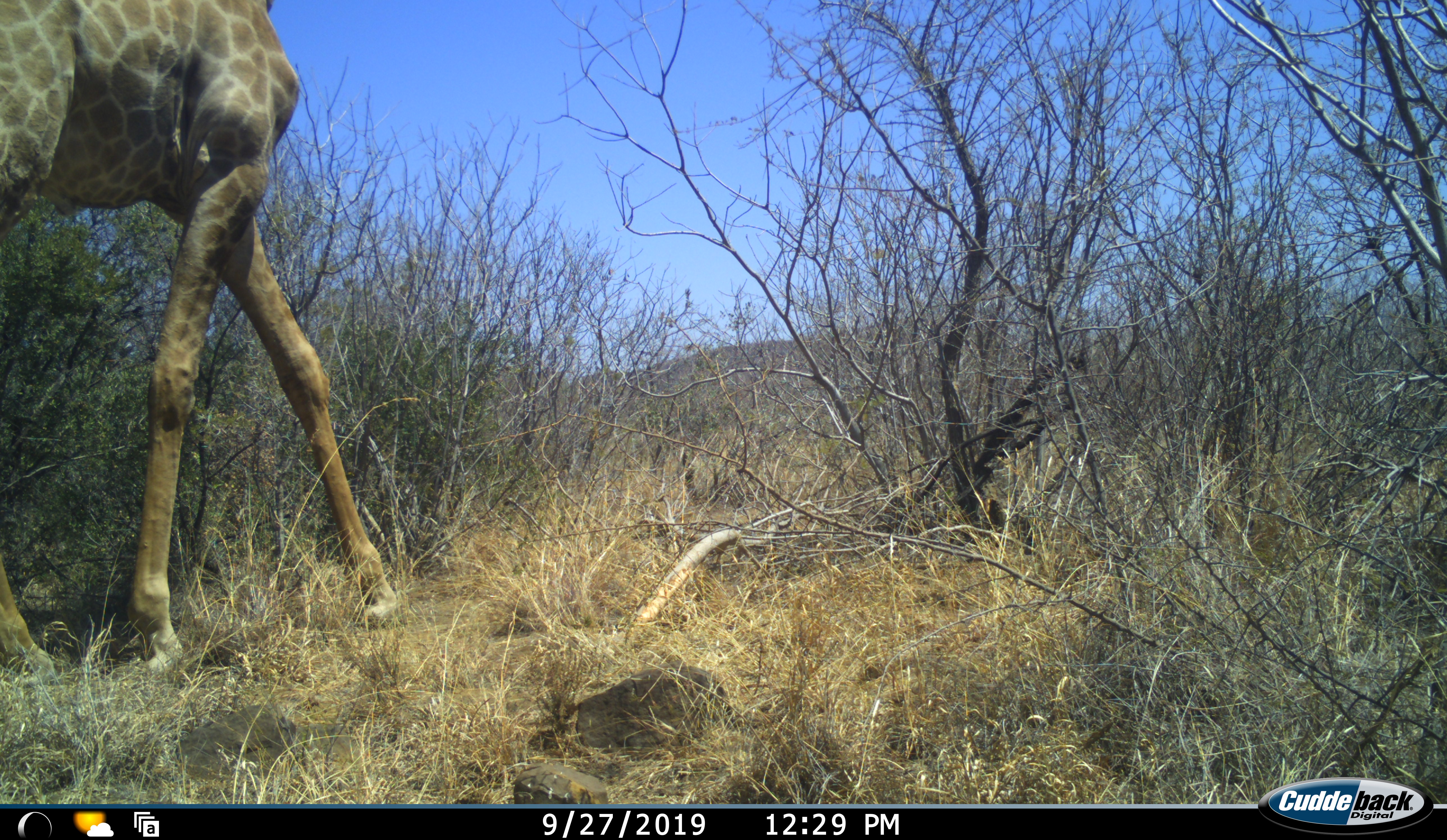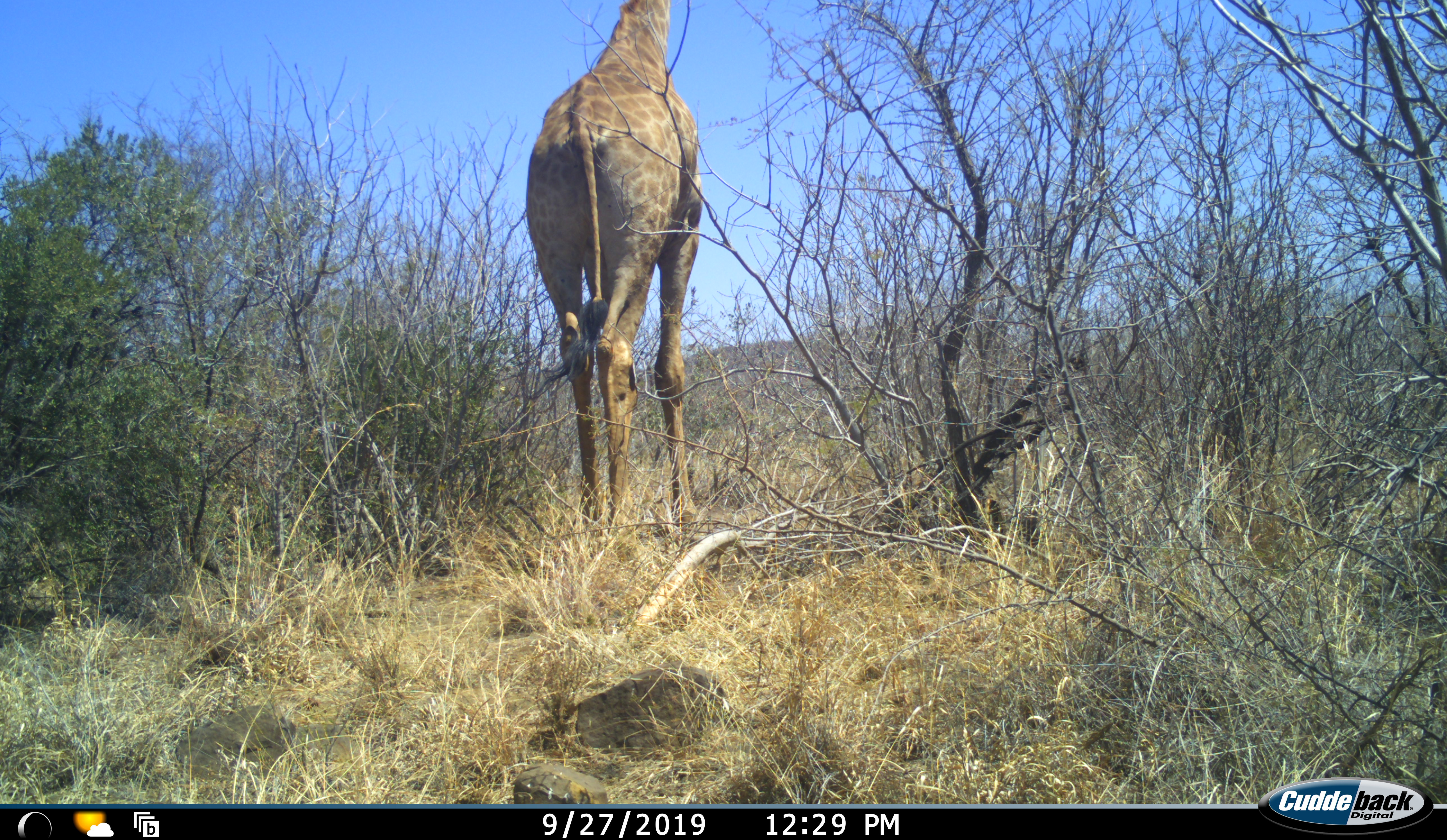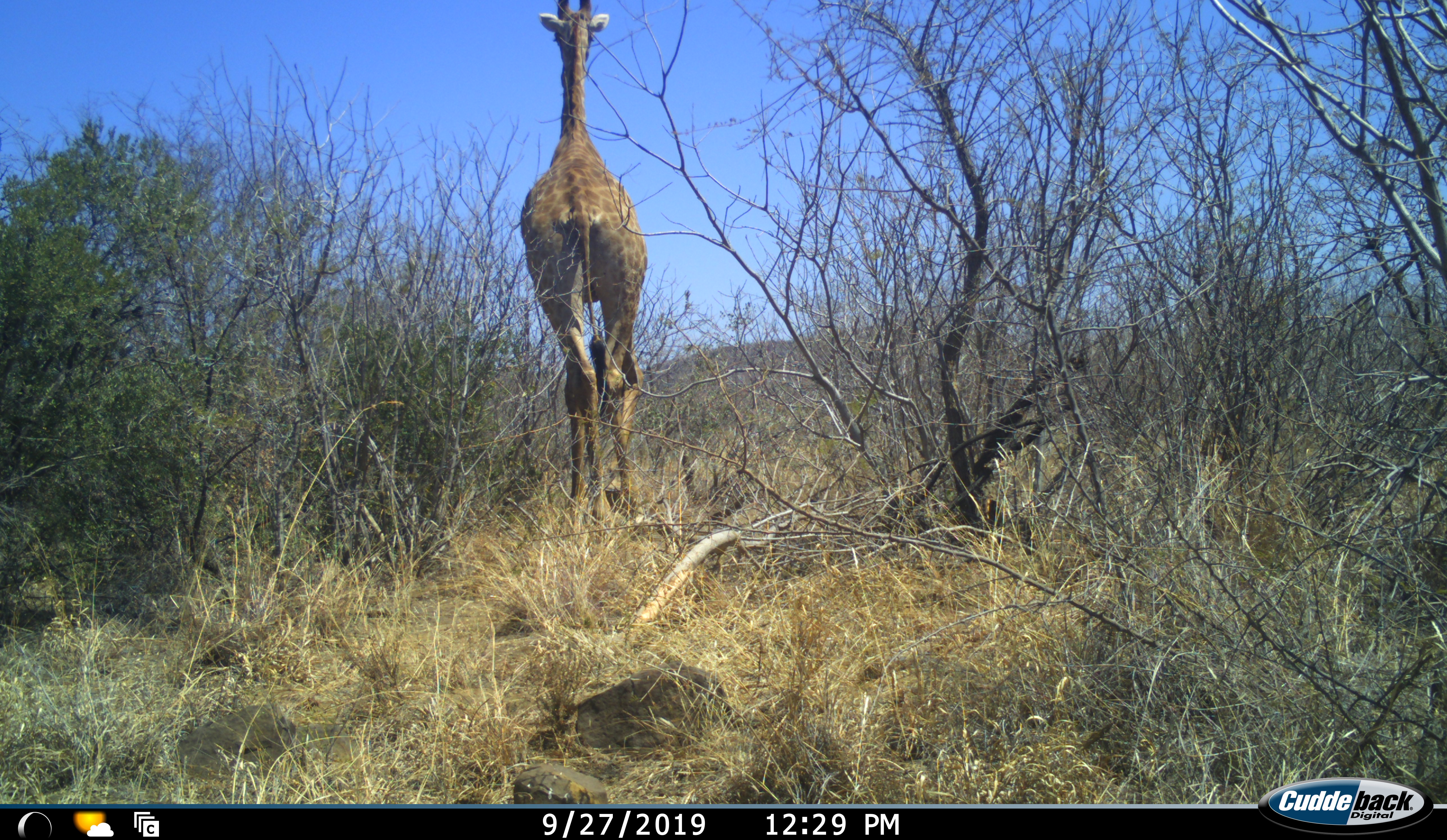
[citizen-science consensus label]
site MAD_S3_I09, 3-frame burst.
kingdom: Animalia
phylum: Chordata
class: Mammalia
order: Artiodactyla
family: Giraffidae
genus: Giraffa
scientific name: Giraffa camelopardalis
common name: giraffe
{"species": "giraffe (Giraffa camelopardalis)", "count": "1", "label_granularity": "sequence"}